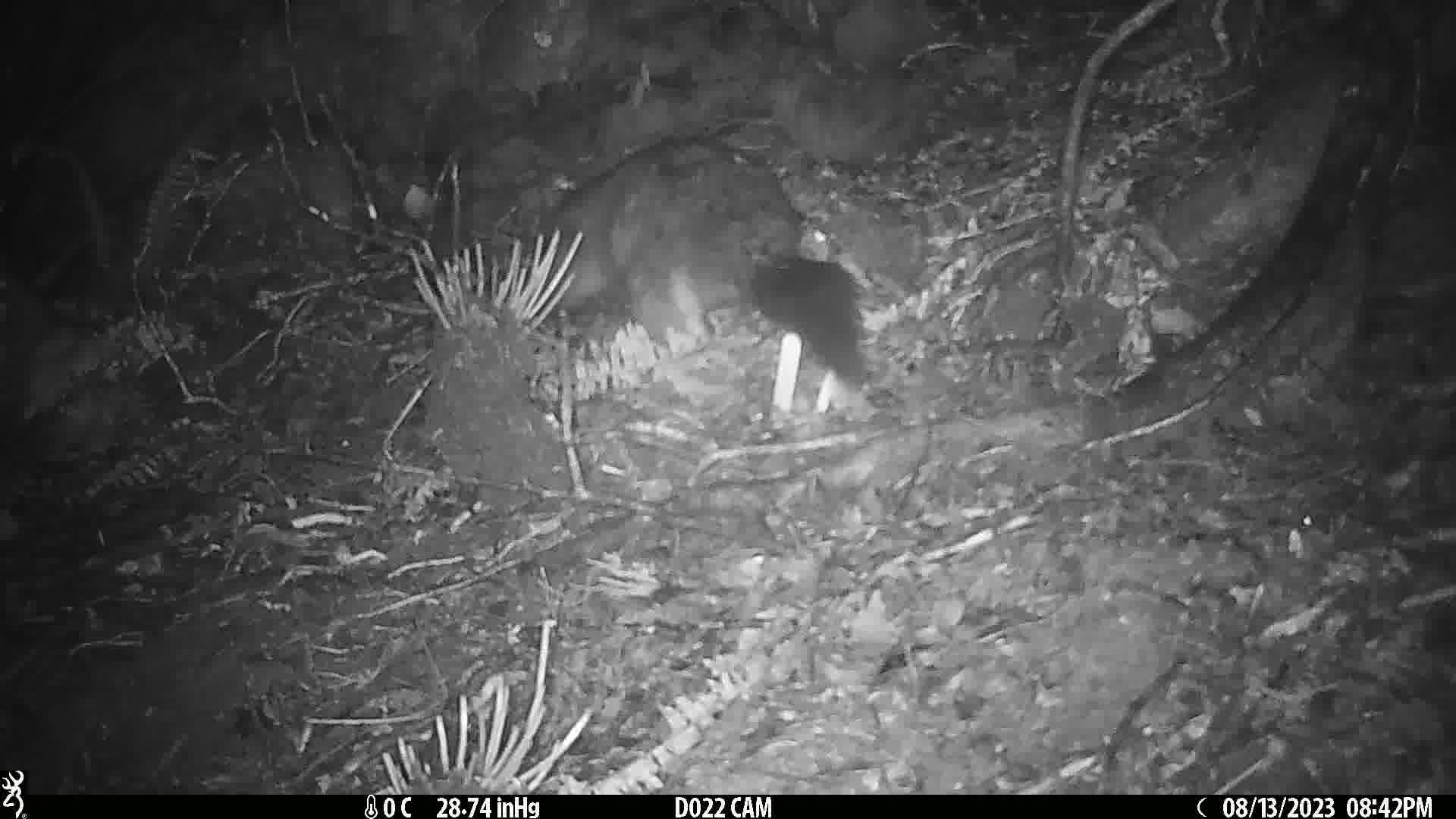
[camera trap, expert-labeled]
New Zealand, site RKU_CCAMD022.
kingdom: Animalia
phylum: Chordata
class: Mammalia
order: Diprotodontia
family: Phalangeridae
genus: Trichosurus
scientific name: Trichosurus vulpecula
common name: common brushtail possum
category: possum